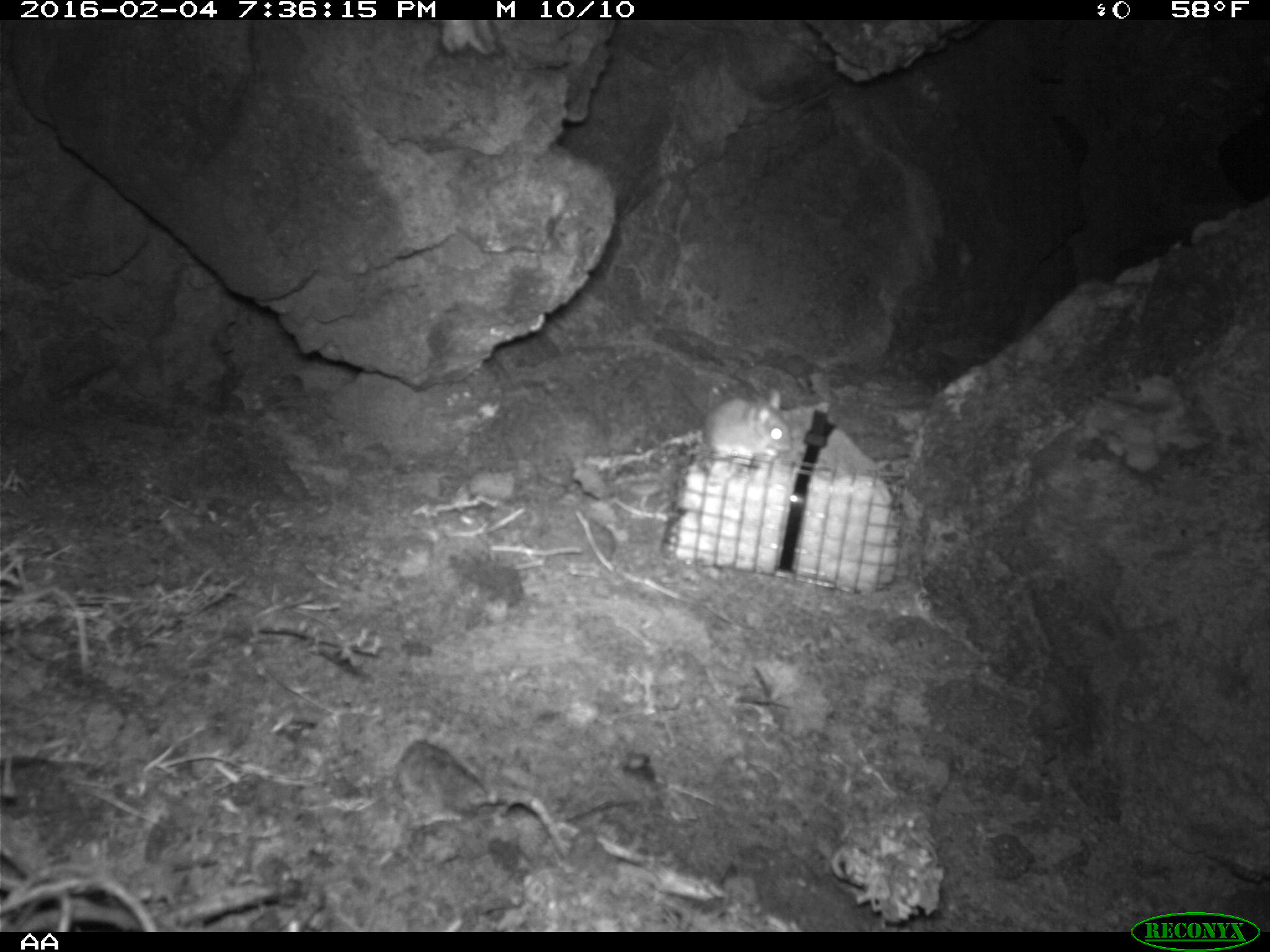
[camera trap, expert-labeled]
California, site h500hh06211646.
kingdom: Animalia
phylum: Chordata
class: Mammalia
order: Rodentia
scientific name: Rodentia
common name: rodent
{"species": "rodent (Rodentia)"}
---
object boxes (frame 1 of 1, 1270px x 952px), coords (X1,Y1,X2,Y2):
rodent: (704,387,793,459)